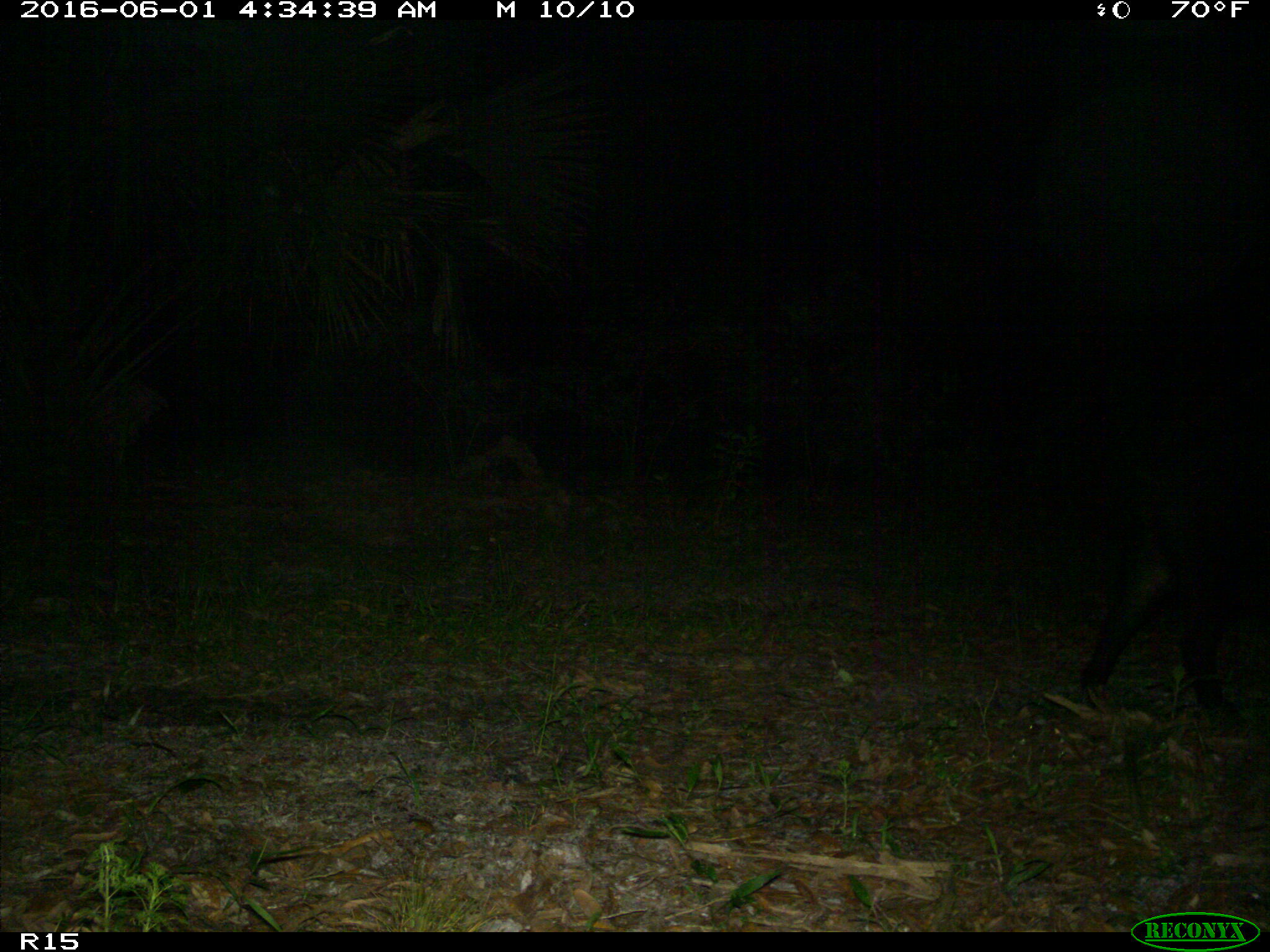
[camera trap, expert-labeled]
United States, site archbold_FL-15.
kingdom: Animalia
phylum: Chordata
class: Mammalia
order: Artiodactyla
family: Suidae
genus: Sus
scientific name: Sus scrofa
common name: wild boar